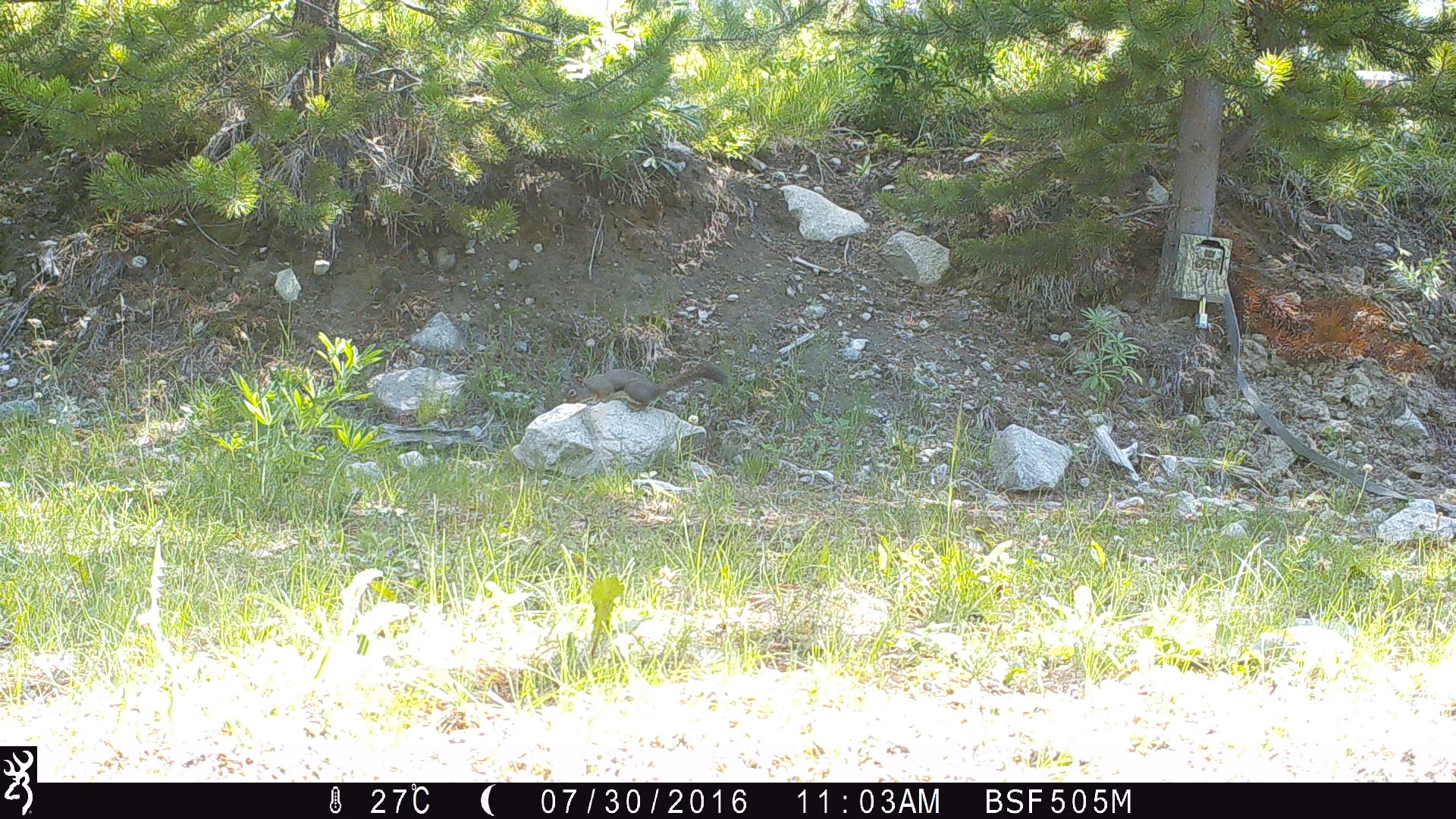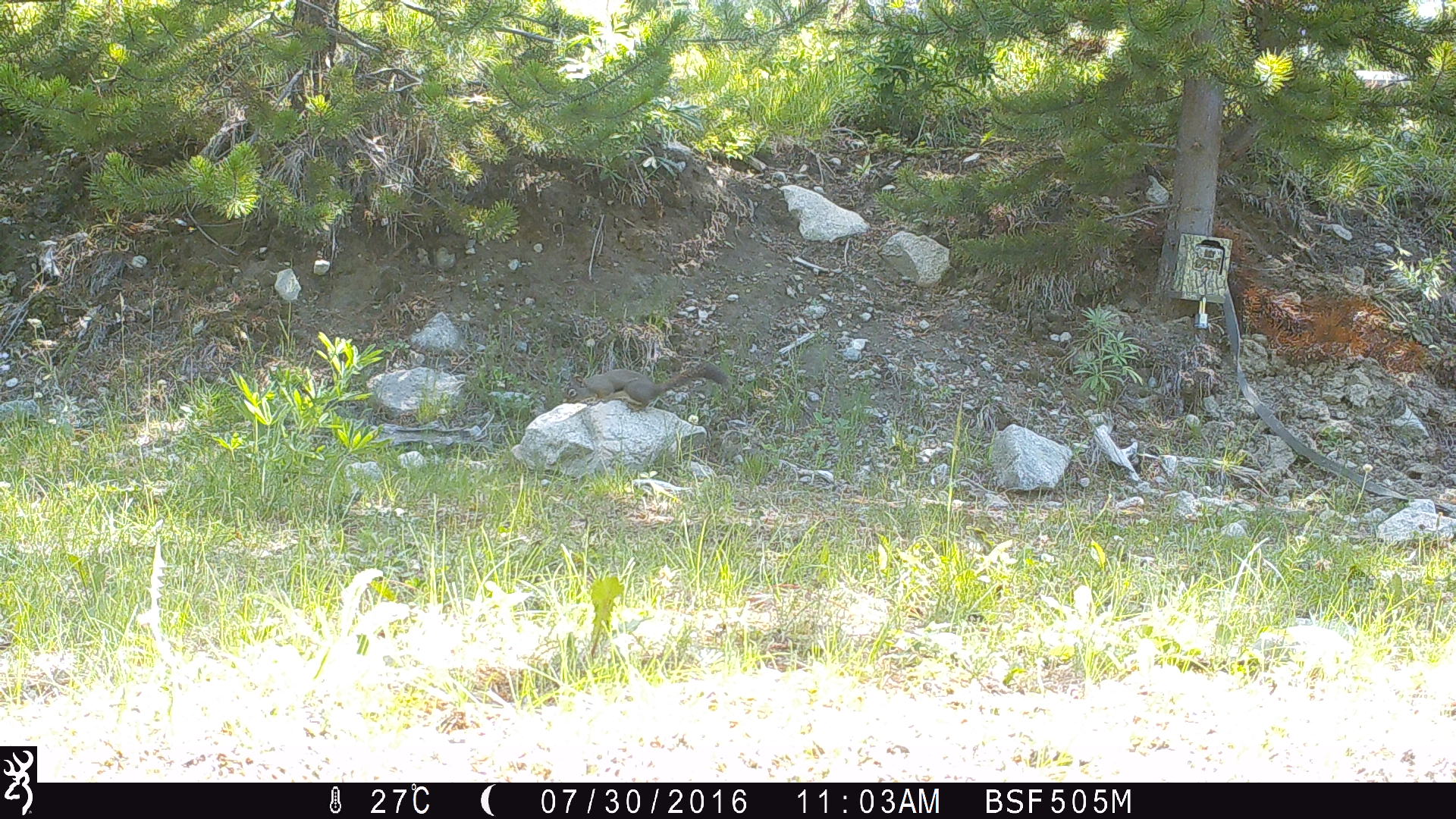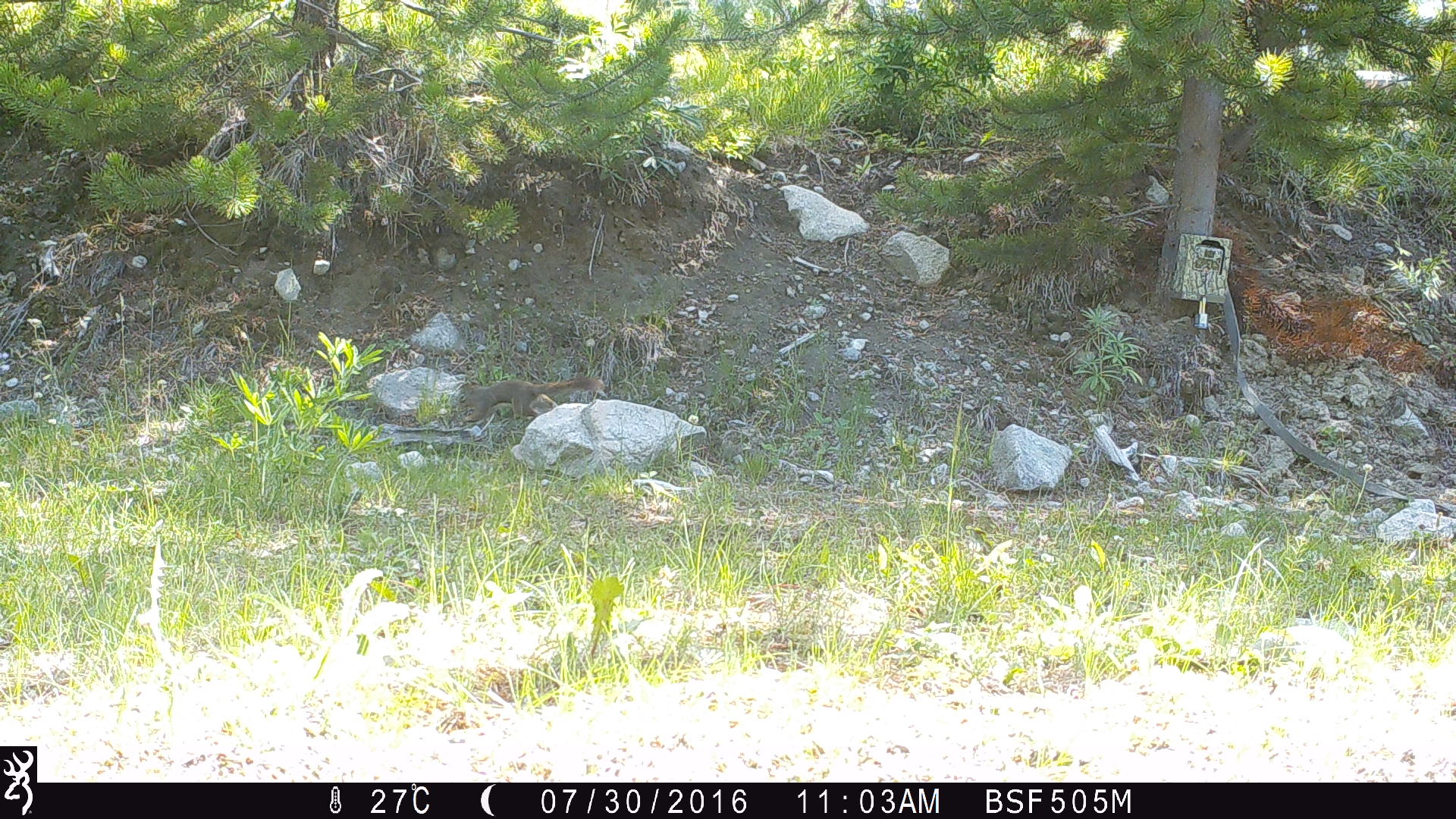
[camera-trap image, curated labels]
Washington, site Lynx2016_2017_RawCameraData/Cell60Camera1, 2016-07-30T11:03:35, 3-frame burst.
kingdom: Animalia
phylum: Chordata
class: Aves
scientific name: Aves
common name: birds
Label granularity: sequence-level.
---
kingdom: Animalia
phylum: Chordata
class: Mammalia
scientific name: Mammalia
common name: small mammal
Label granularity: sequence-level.